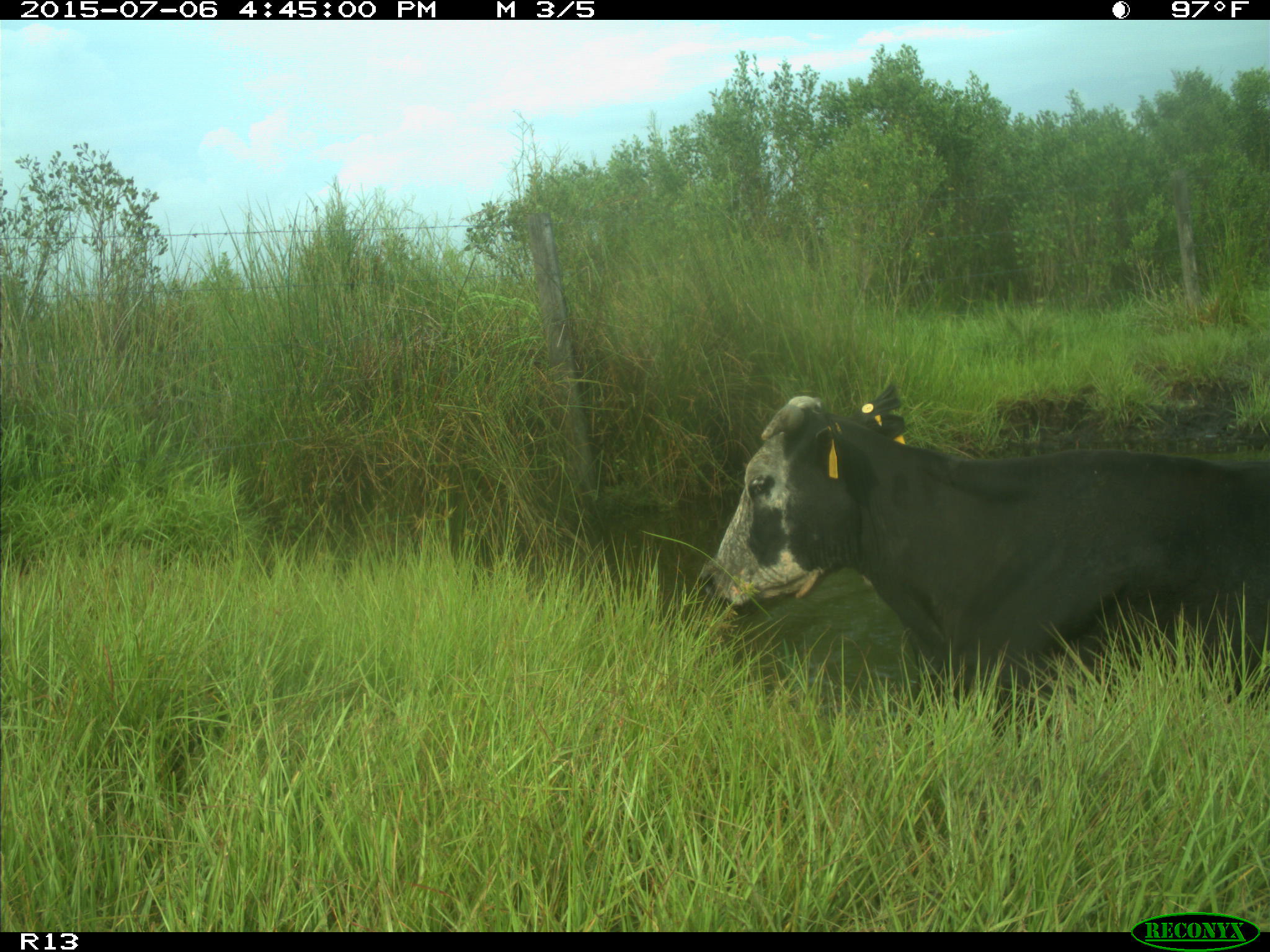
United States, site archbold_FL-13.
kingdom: Animalia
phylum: Chordata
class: Mammalia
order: Artiodactyla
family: Bovidae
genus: Bos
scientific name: Bos taurus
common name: domestic cow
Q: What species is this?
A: Bos taurus (domestic cow).